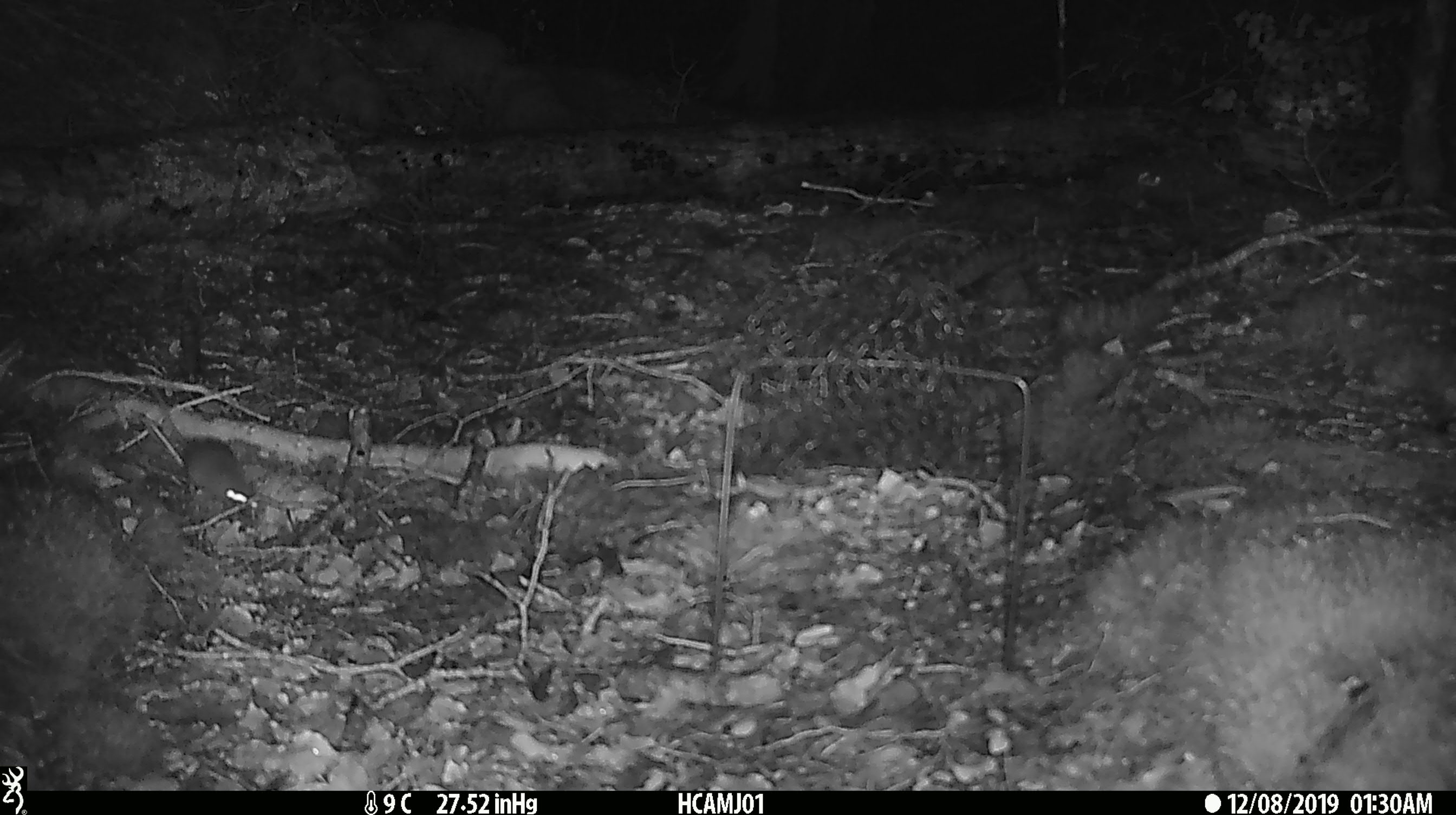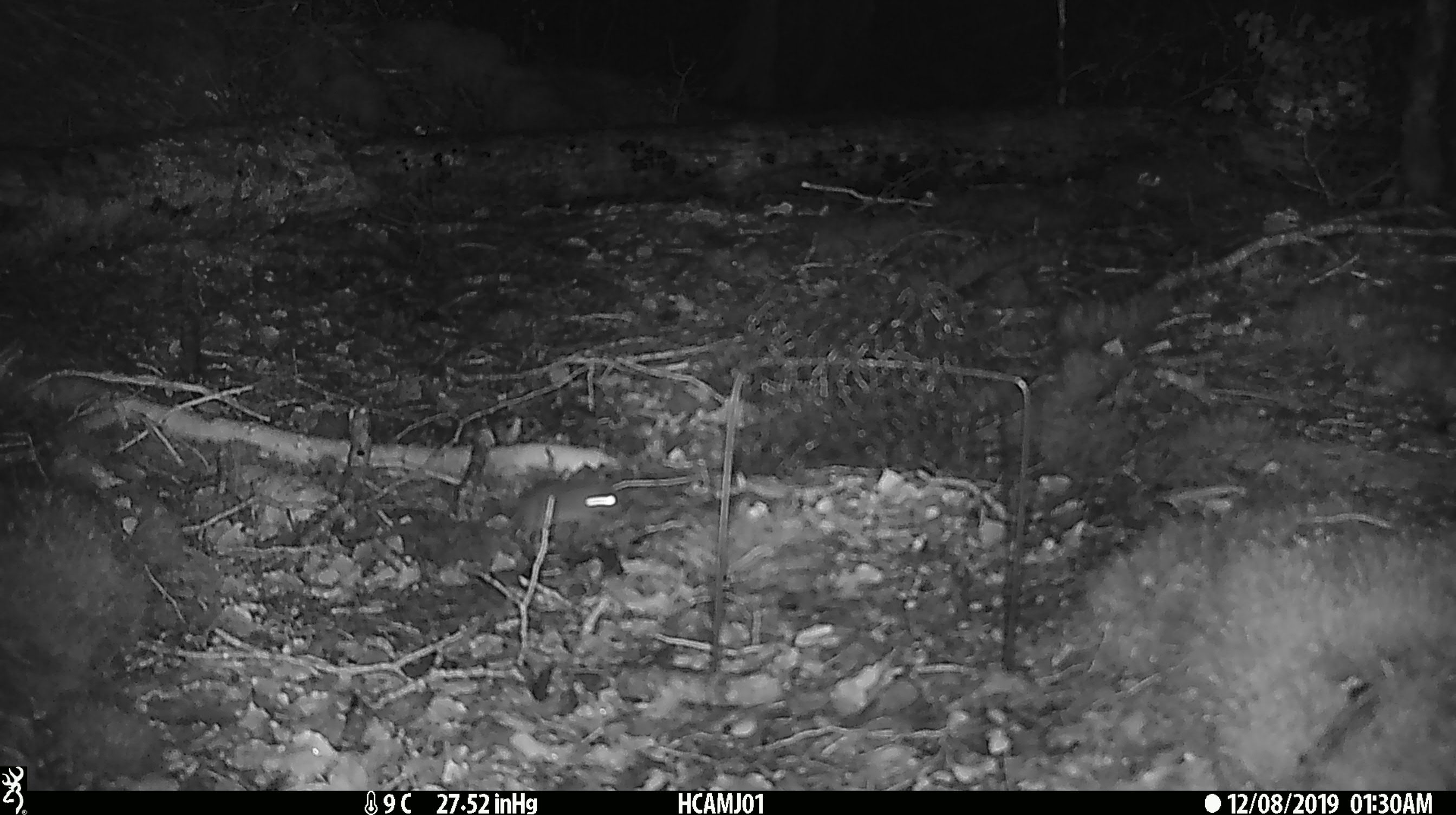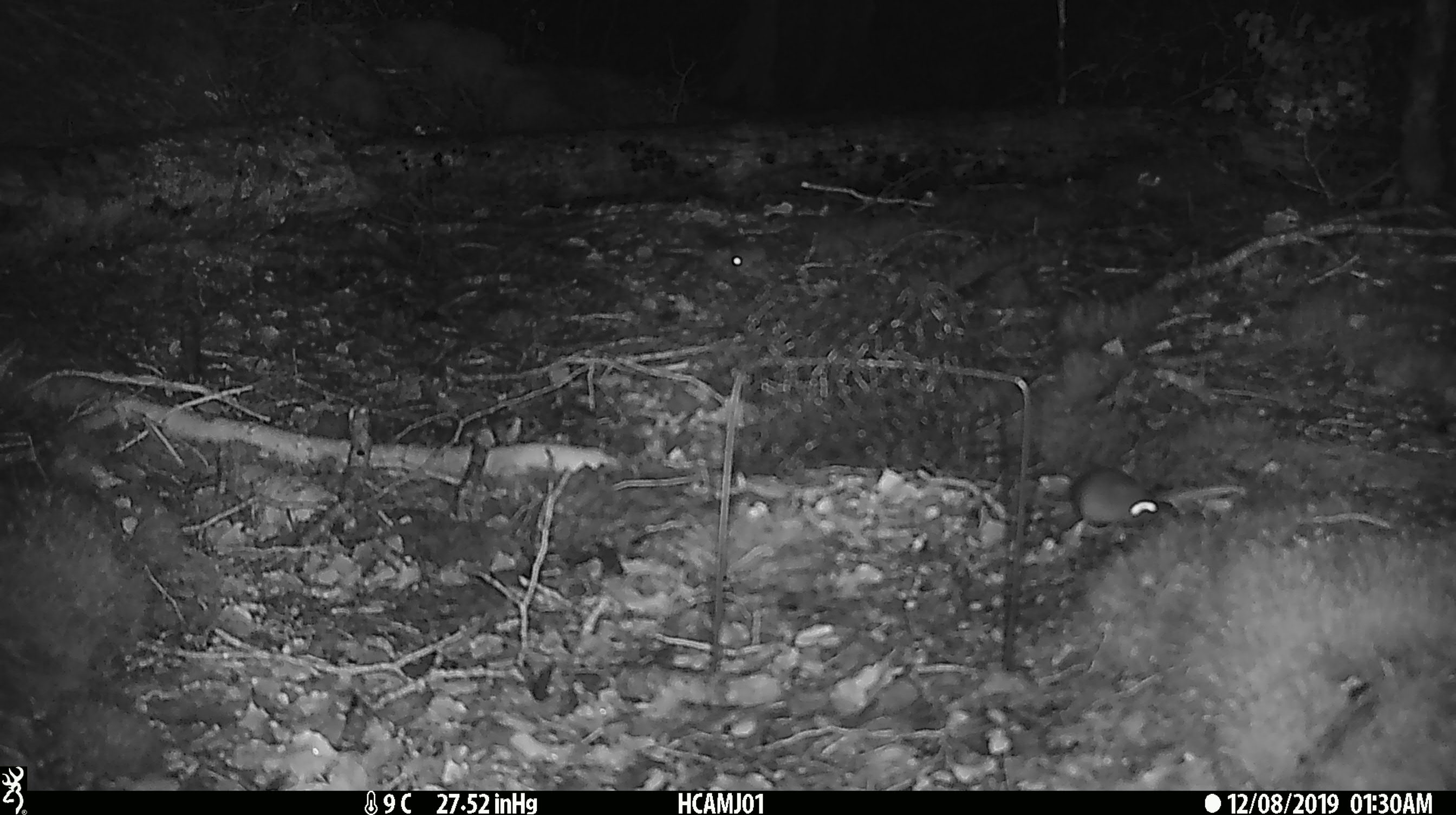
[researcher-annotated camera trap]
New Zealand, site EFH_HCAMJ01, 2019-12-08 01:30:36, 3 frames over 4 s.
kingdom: Animalia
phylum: Chordata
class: Mammalia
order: Rodentia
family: Muridae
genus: Mus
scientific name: Mus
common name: mouse